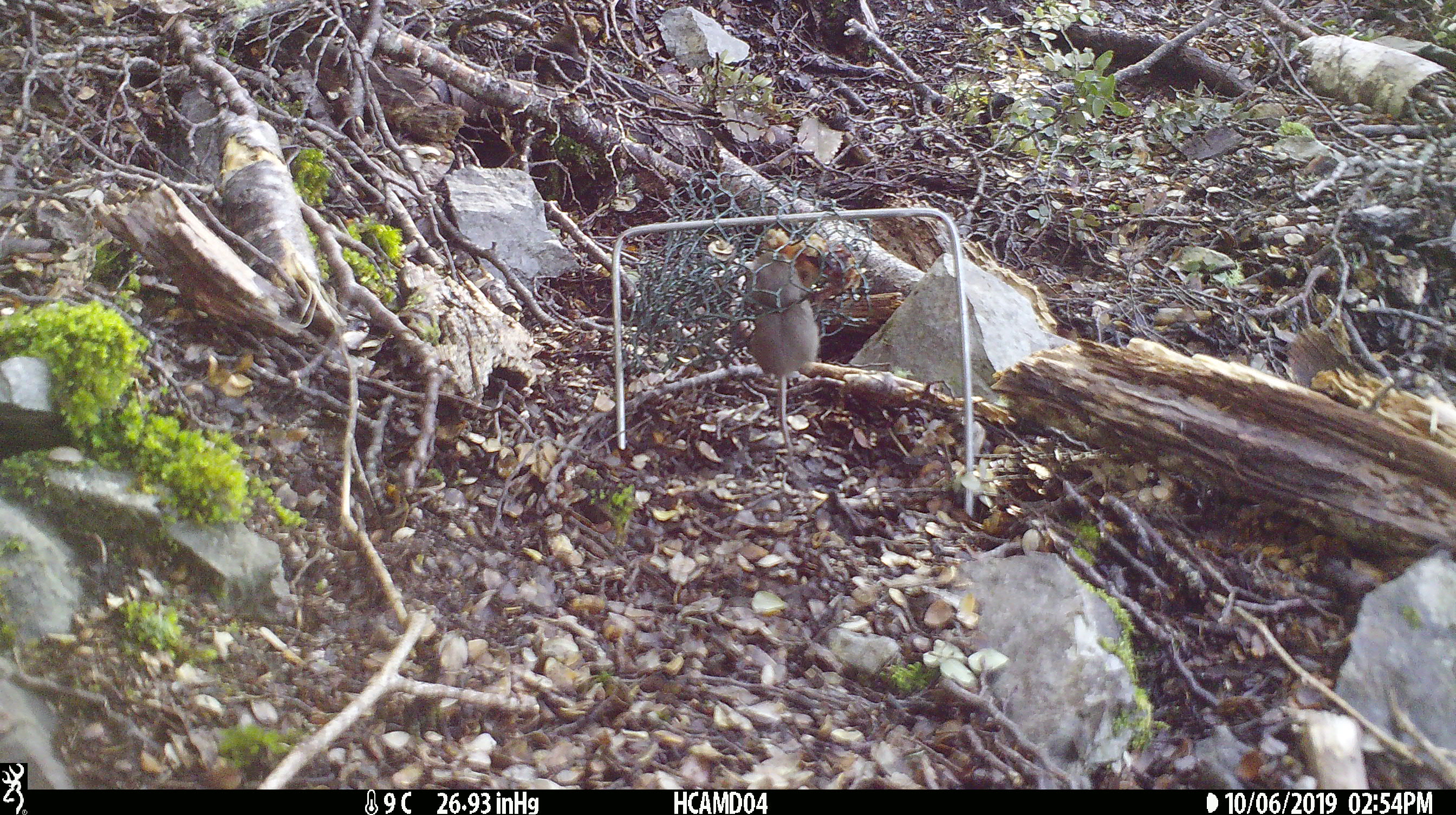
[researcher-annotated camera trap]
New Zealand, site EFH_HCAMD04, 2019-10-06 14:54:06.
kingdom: Animalia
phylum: Chordata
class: Mammalia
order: Rodentia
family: Muridae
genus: Mus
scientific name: Mus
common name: mouse